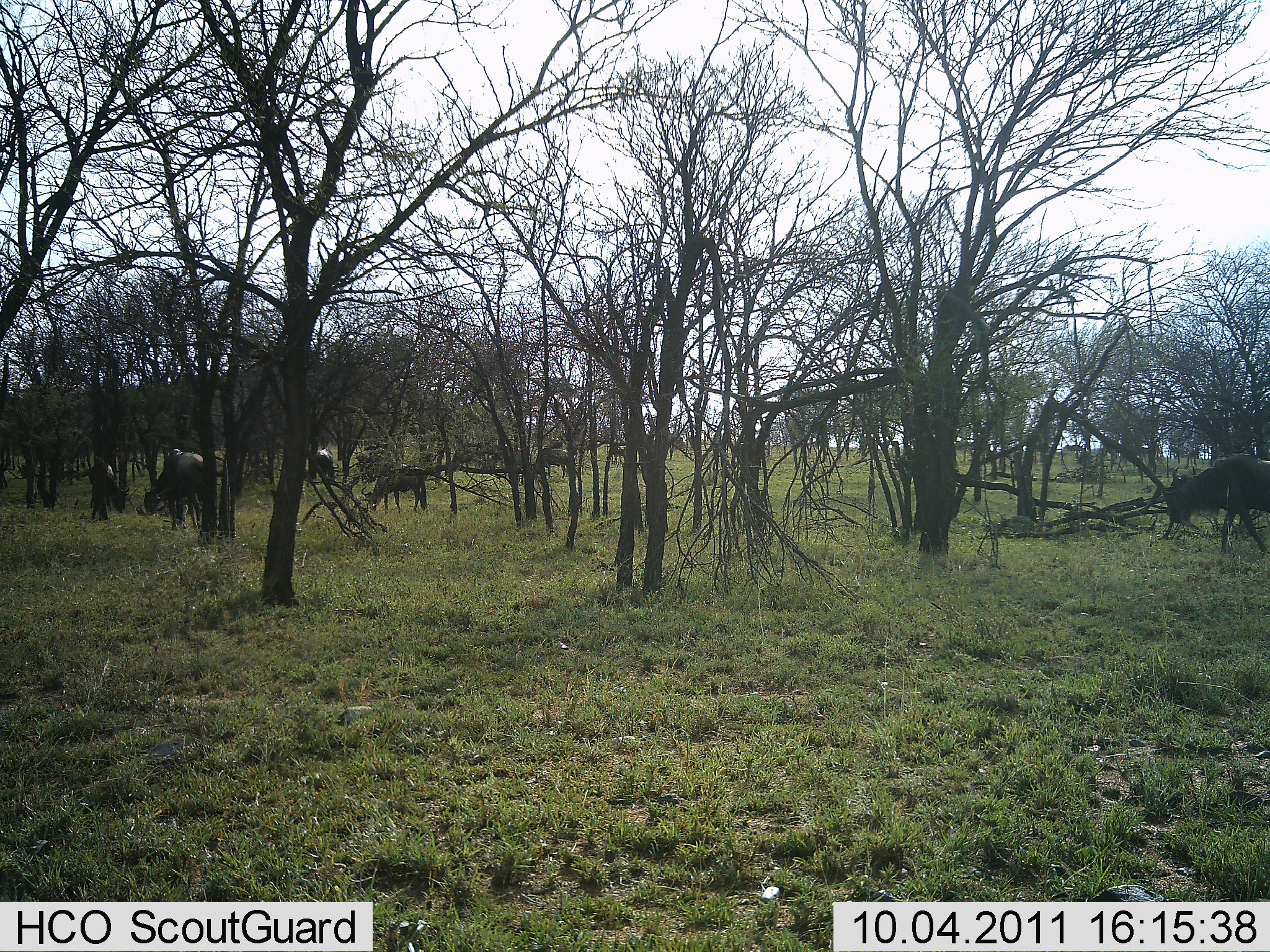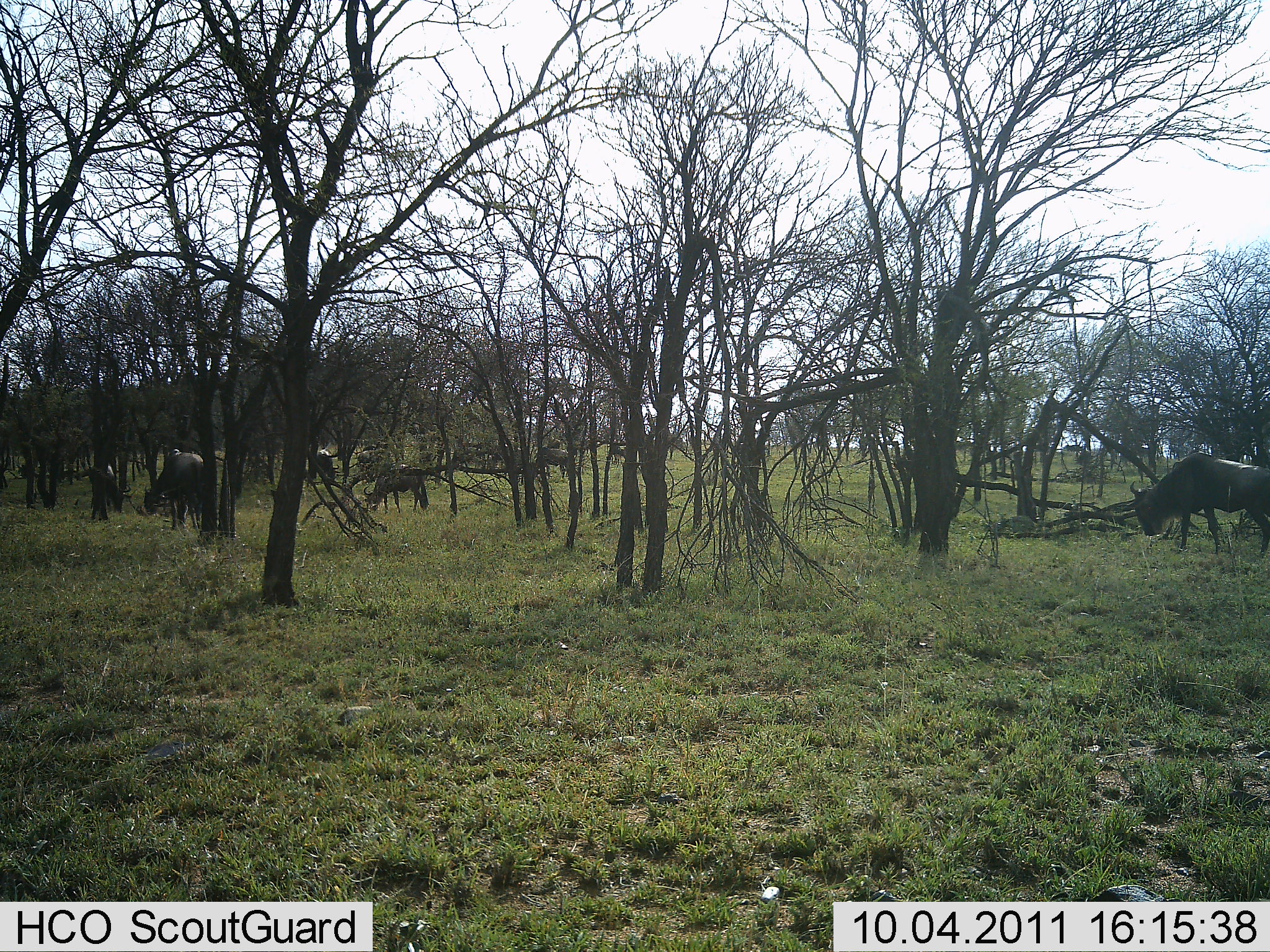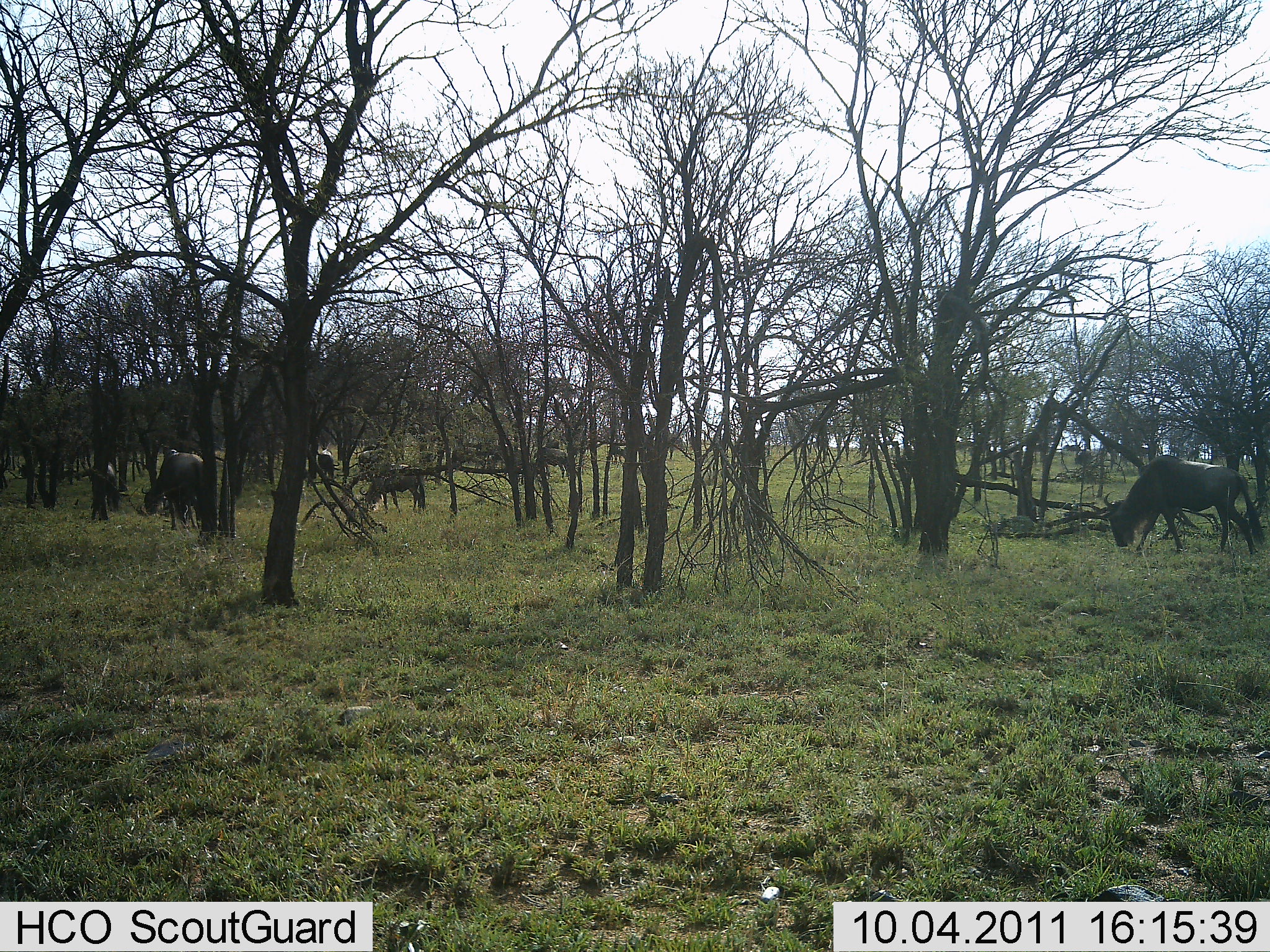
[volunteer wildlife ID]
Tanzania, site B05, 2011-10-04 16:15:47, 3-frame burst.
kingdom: Animalia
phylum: Chordata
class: Mammalia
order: Artiodactyla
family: Bovidae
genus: Connochaetes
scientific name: Connochaetes taurinus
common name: blue wildebeest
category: wildebeest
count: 7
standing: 23%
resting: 0%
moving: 54%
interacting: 0%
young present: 15%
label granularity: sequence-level